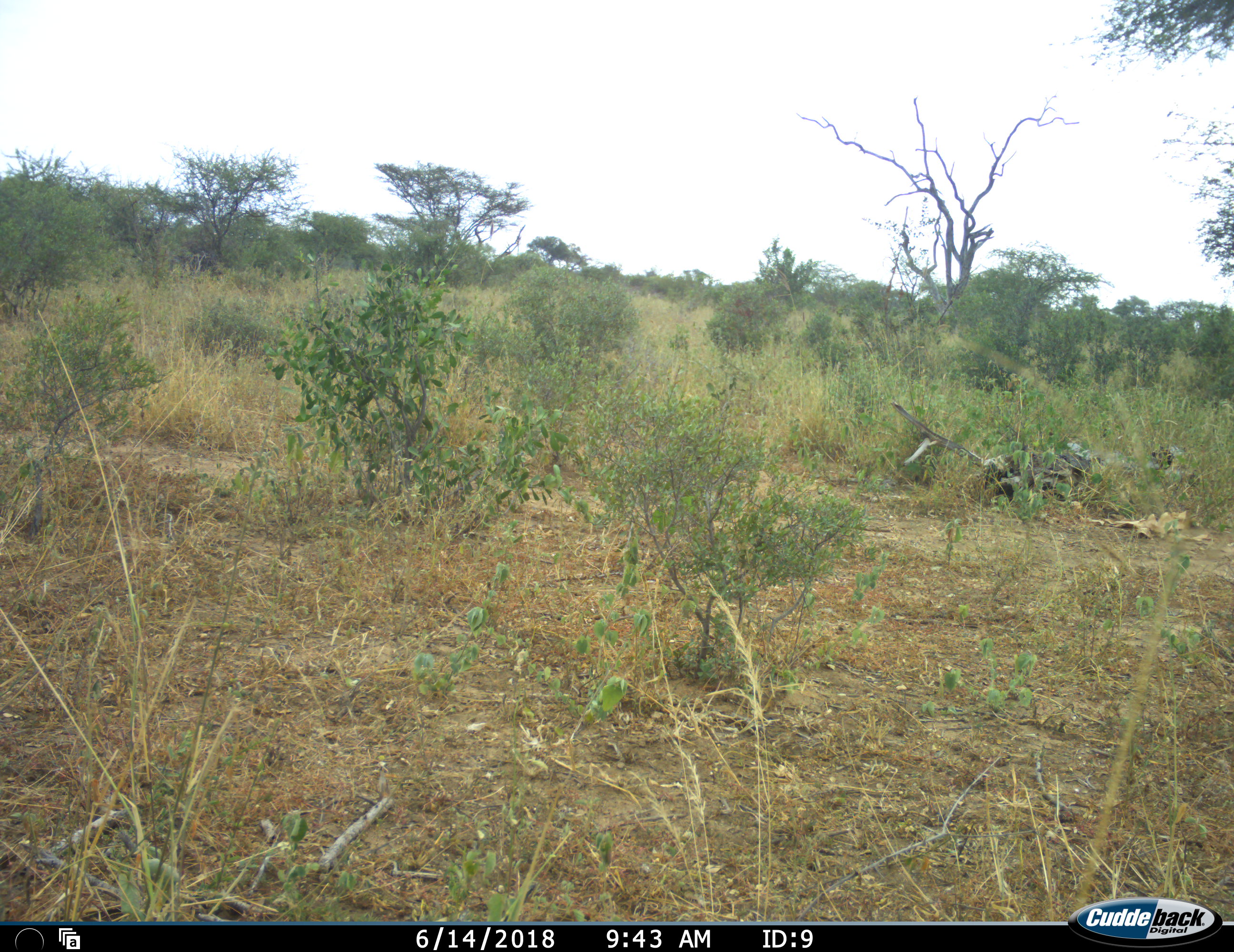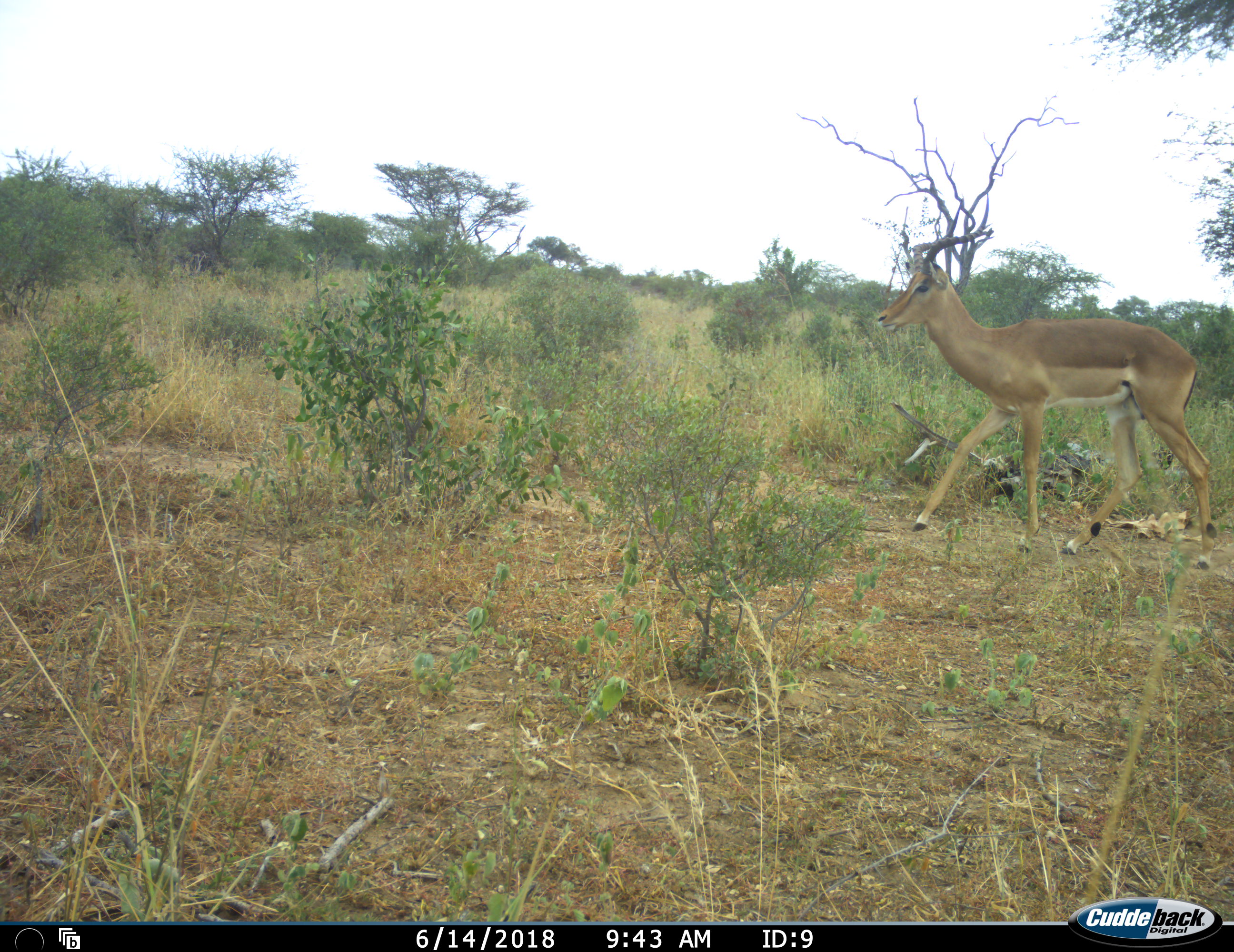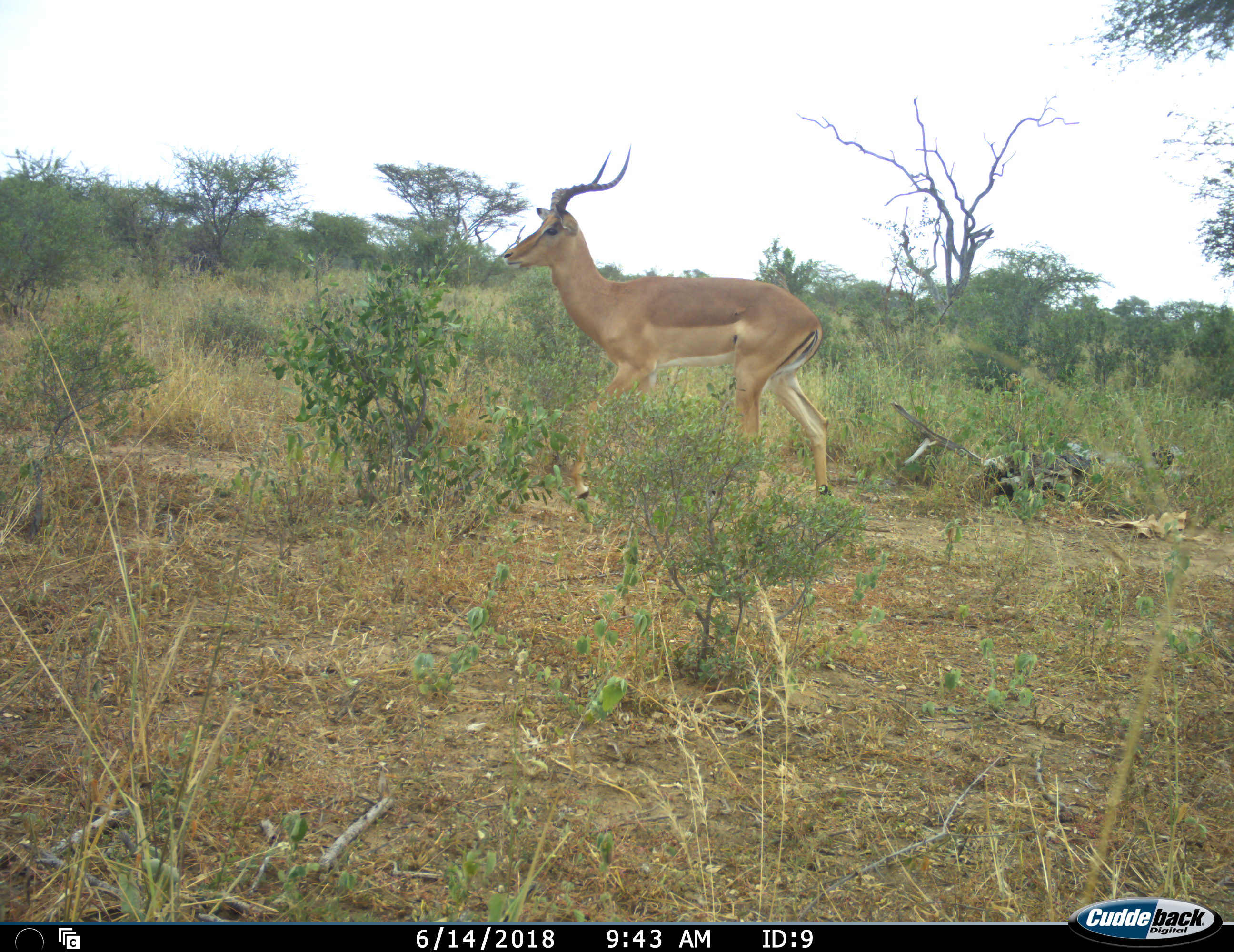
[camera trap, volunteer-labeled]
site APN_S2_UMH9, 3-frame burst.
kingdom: Animalia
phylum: Chordata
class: Mammalia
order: Artiodactyla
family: Bovidae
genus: Aepyceros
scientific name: Aepyceros melampus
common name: impala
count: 1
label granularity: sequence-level